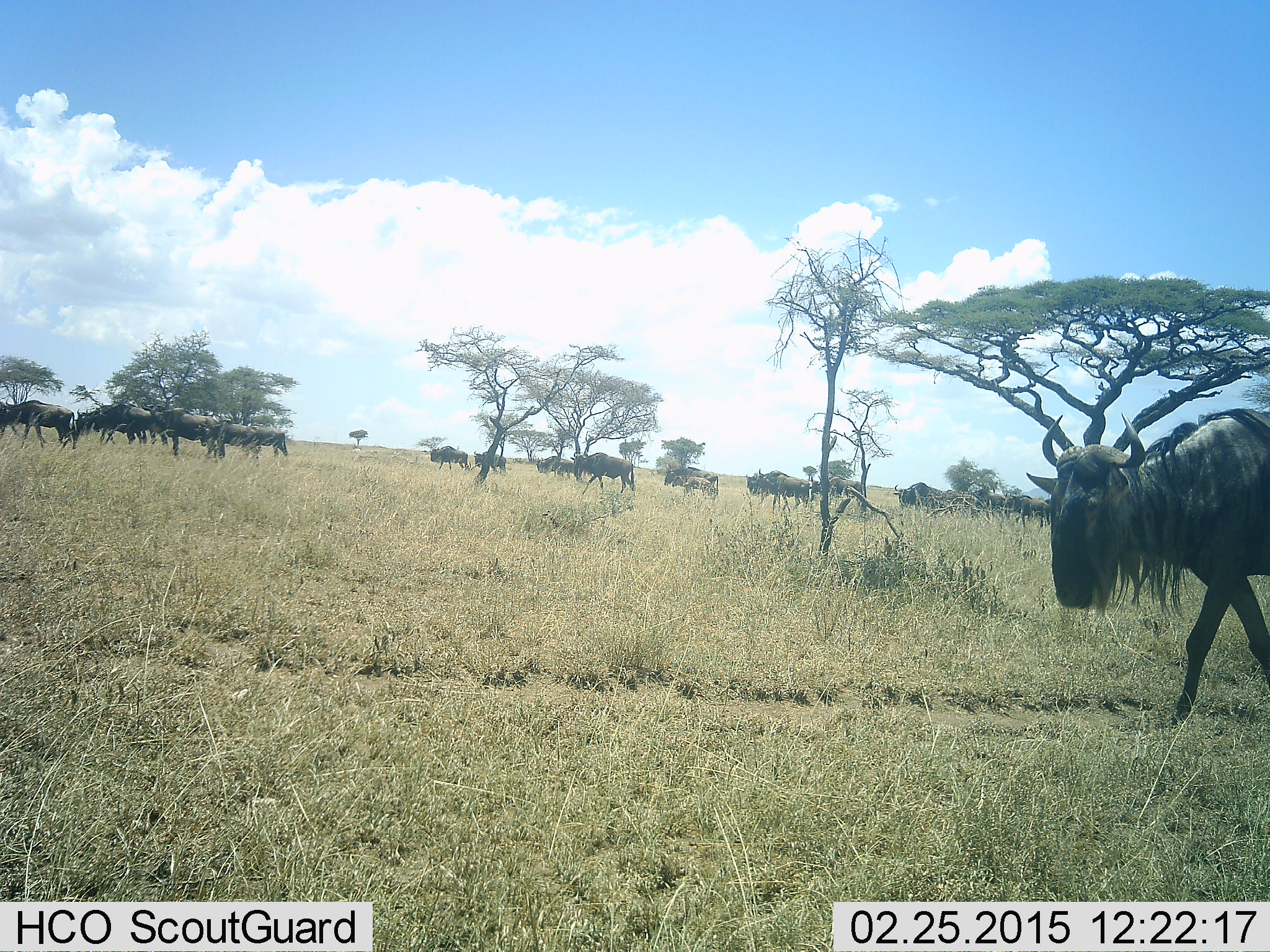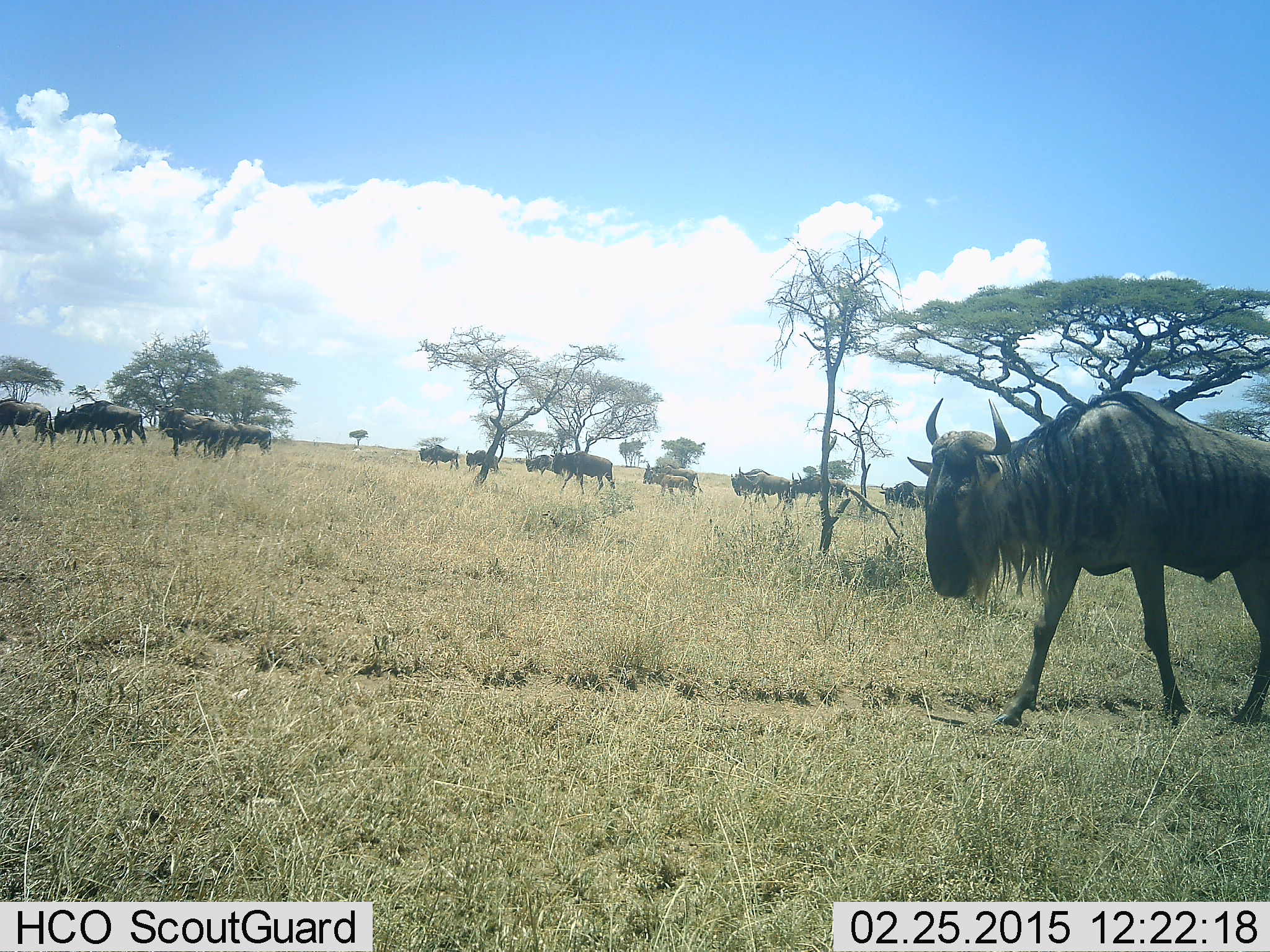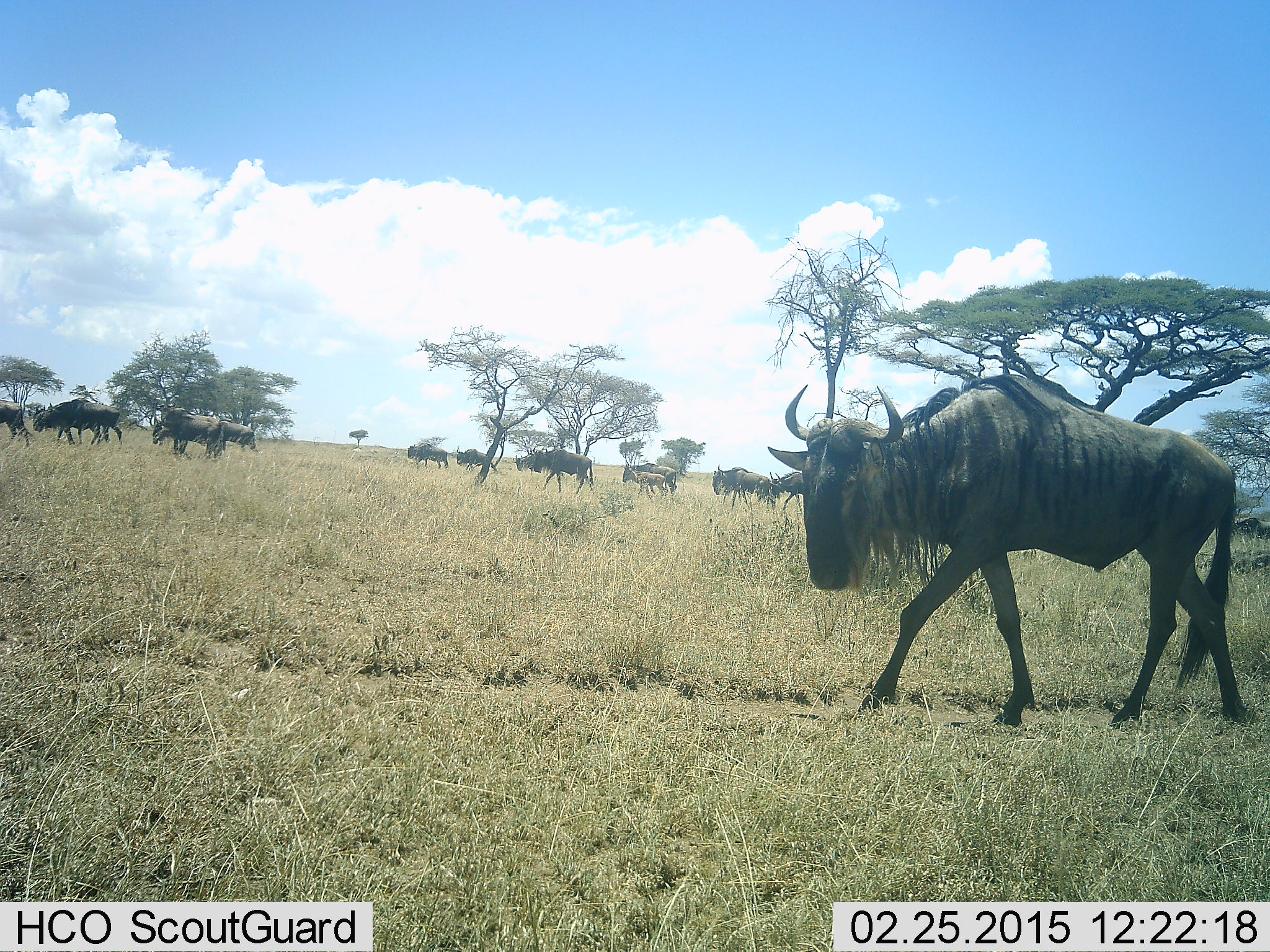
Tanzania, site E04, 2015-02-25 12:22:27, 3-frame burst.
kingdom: Animalia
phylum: Chordata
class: Mammalia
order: Artiodactyla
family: Bovidae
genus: Connochaetes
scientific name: Connochaetes taurinus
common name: blue wildebeest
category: wildebeest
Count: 11-50.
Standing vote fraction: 0%.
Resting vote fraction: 0%.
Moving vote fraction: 100%.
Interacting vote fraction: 0%.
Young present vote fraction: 10%.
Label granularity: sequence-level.